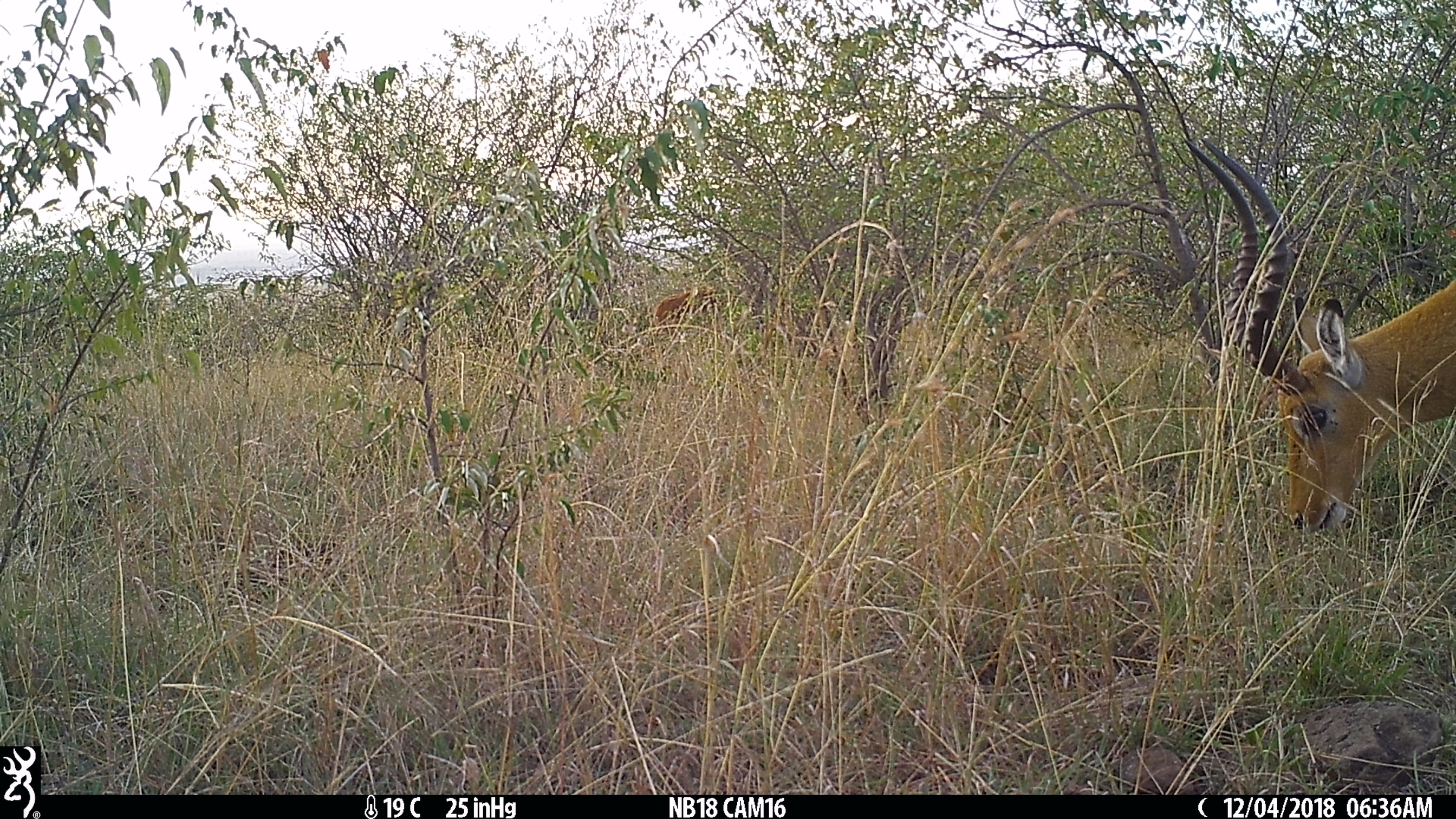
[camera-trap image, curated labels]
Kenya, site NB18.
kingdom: Animalia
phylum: Chordata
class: Mammalia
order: Artiodactyla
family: Bovidae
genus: Aepyceros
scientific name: Aepyceros melampus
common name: impala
Impala (Aepyceros melampus).